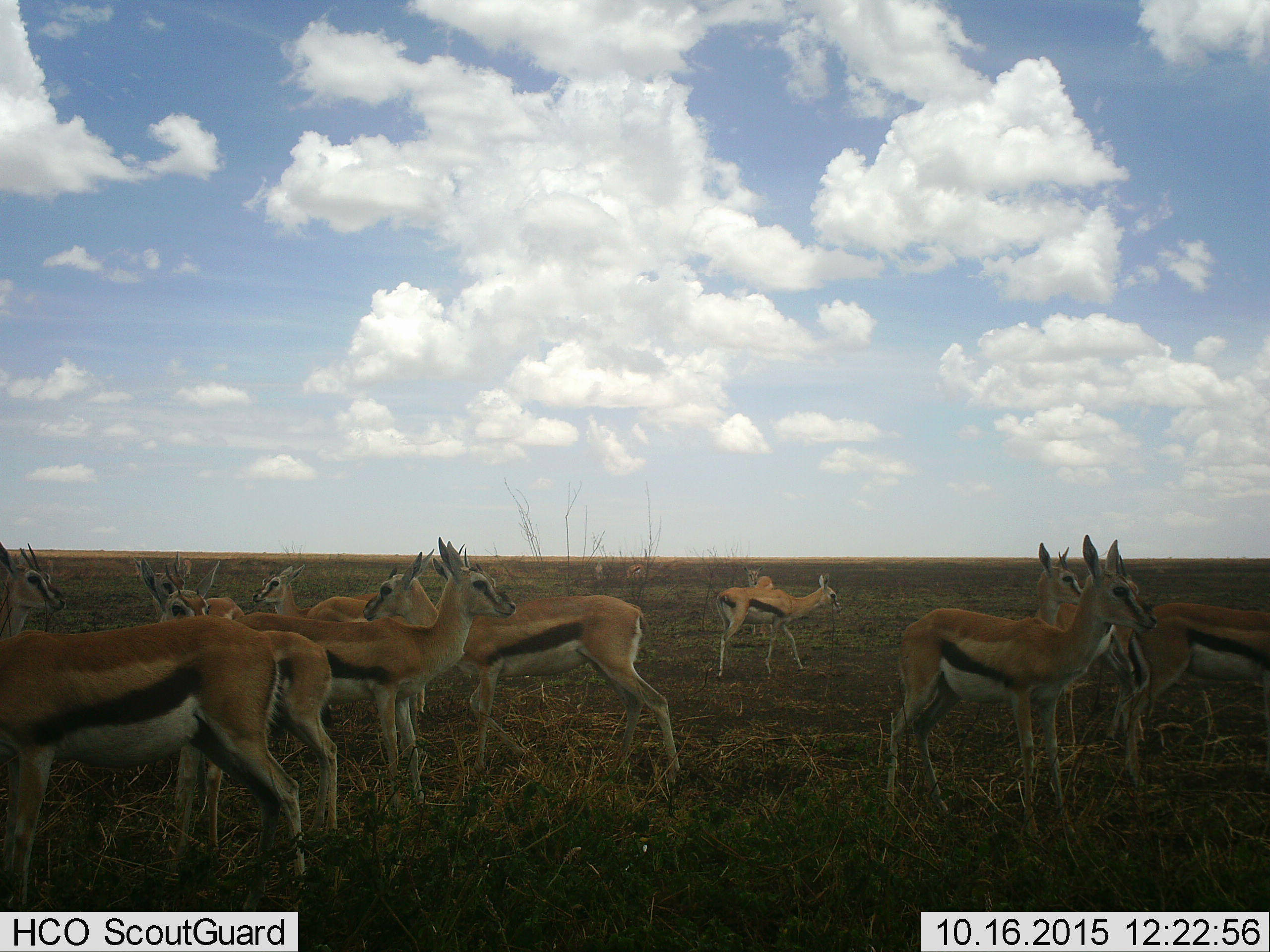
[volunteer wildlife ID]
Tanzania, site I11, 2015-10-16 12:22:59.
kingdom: Animalia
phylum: Chordata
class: Mammalia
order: Artiodactyla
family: Bovidae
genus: Eudorcas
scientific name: Eudorcas thomsonii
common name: thomson's gazelle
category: gazellethomsons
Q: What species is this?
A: Gazellethomsons (thomson's gazelle) (Eudorcas thomsonii).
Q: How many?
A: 11-50.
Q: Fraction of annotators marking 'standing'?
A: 100%.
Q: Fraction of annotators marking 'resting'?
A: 0%.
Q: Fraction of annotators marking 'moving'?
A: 22%.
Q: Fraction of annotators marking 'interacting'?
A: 0%.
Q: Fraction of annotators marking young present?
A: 22%.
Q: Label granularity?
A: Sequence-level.